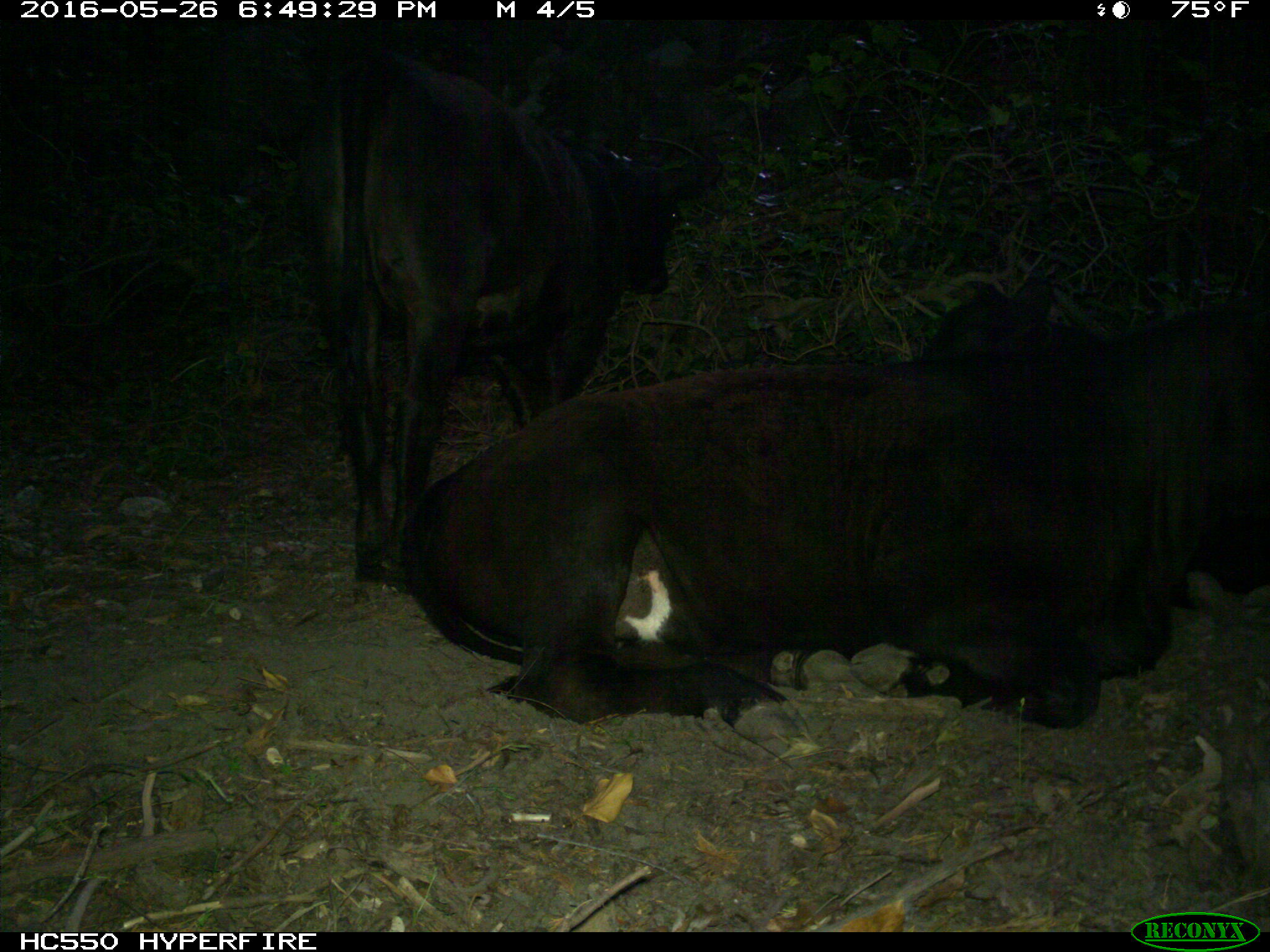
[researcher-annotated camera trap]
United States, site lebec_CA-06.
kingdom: Animalia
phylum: Chordata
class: Mammalia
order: Artiodactyla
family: Bovidae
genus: Bos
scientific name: Bos taurus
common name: domestic cow